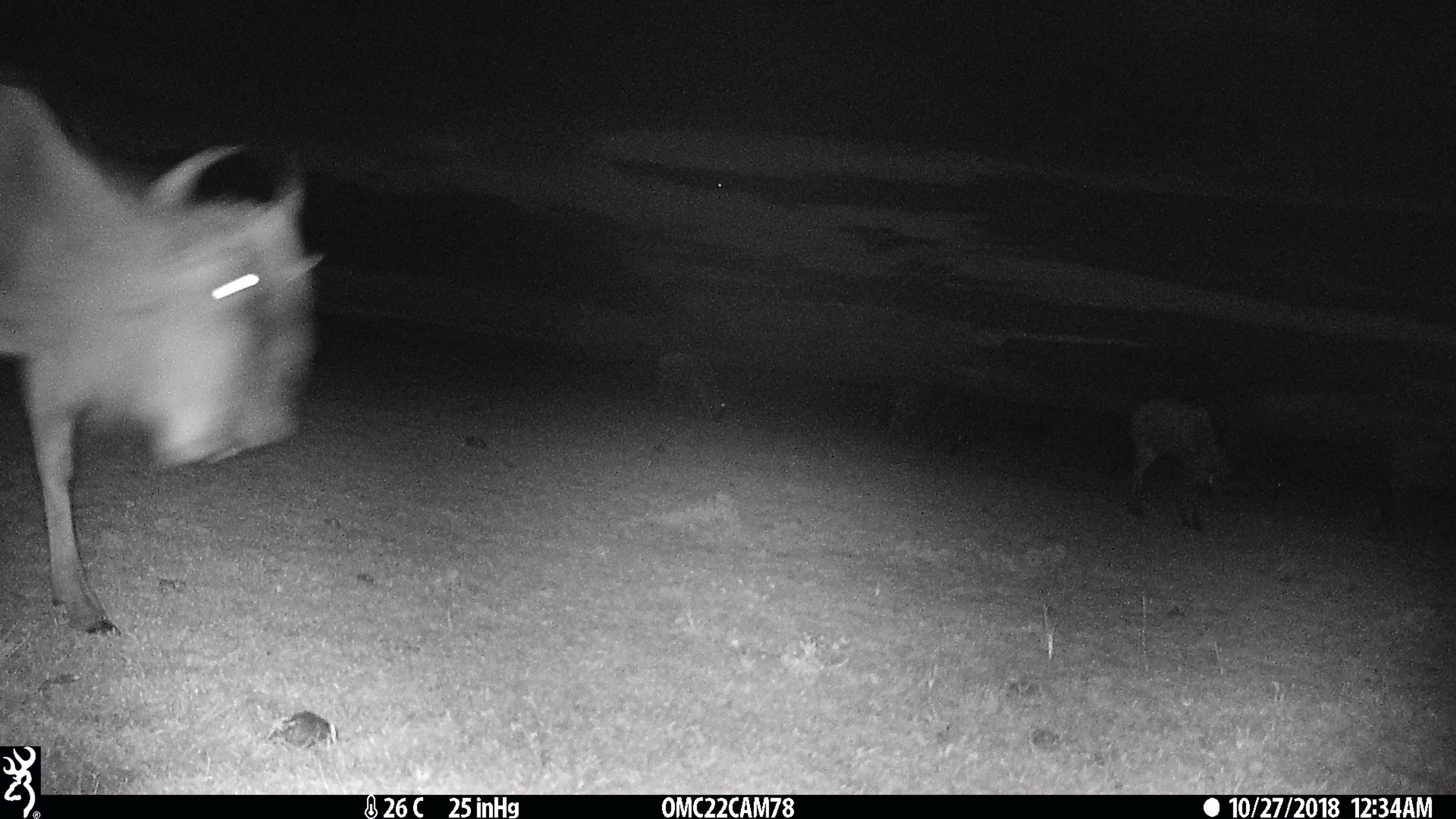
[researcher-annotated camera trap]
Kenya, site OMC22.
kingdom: Animalia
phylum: Chordata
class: Mammalia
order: Artiodactyla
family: Bovidae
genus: Connochaetes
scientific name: Connochaetes taurinus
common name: blue wildebeest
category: wildebeest